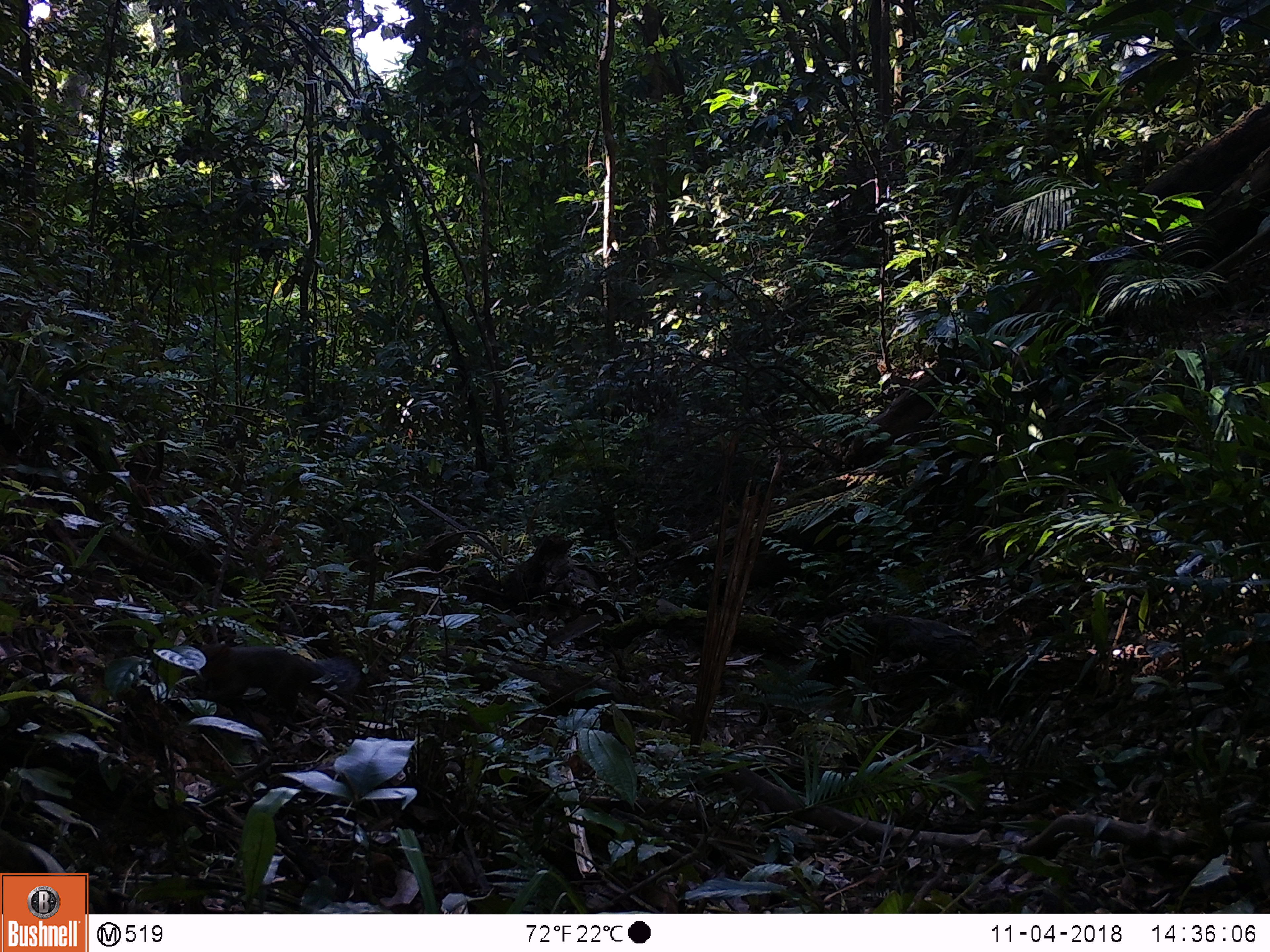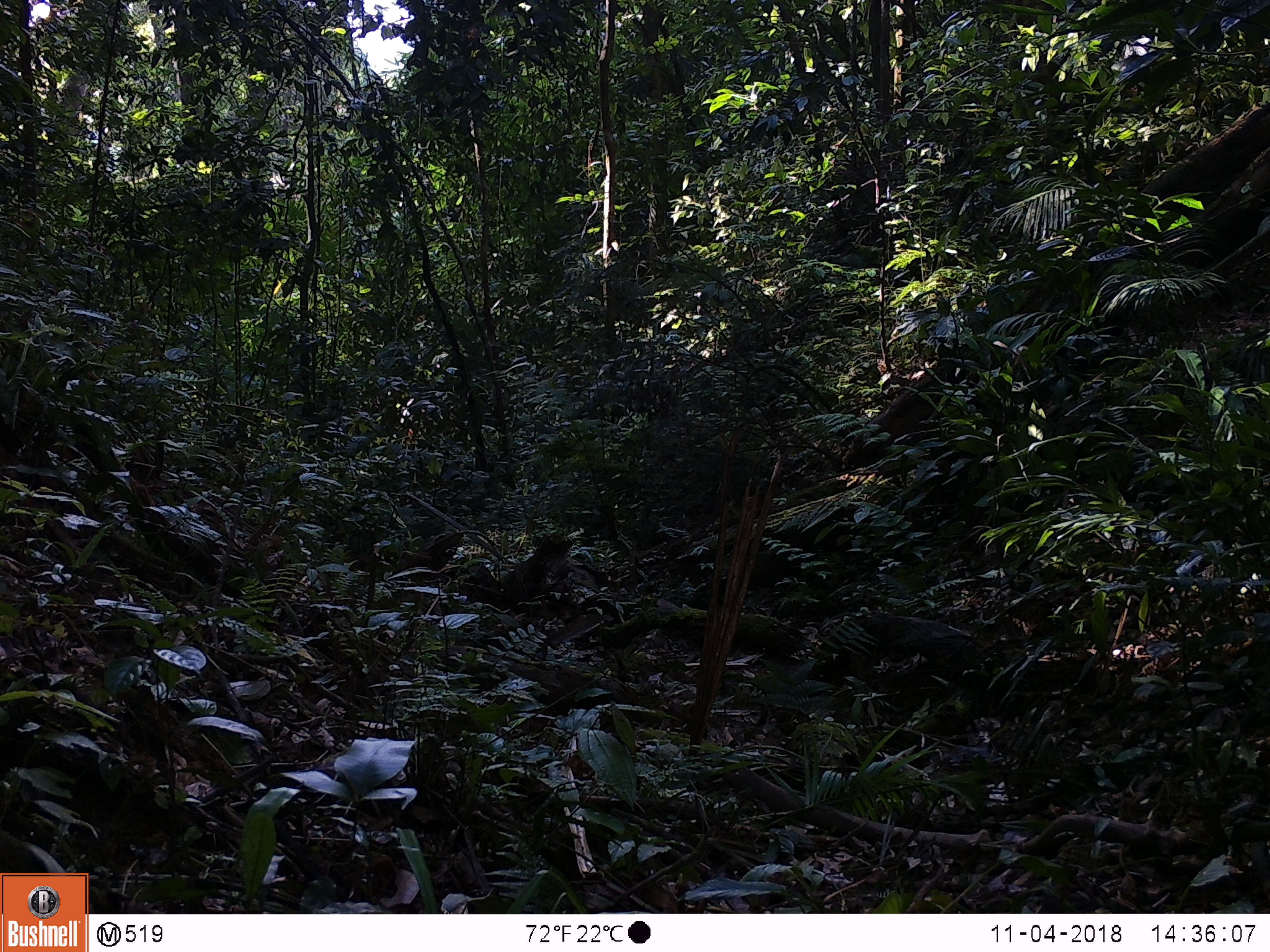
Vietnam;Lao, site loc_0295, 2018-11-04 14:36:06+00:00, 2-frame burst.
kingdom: Animalia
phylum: Chordata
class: Mammalia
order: Rodentia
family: Sciuridae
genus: Dremomys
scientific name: Dremomys rufigenis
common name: red-cheeked squirrel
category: red cheeked squirrel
Red cheeked squirrel (red-cheeked squirrel) (Dremomys rufigenis). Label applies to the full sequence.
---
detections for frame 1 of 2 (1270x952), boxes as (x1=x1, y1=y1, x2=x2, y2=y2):
red cheeked squirrel: (x1=180, y1=642, x2=359, y2=730)